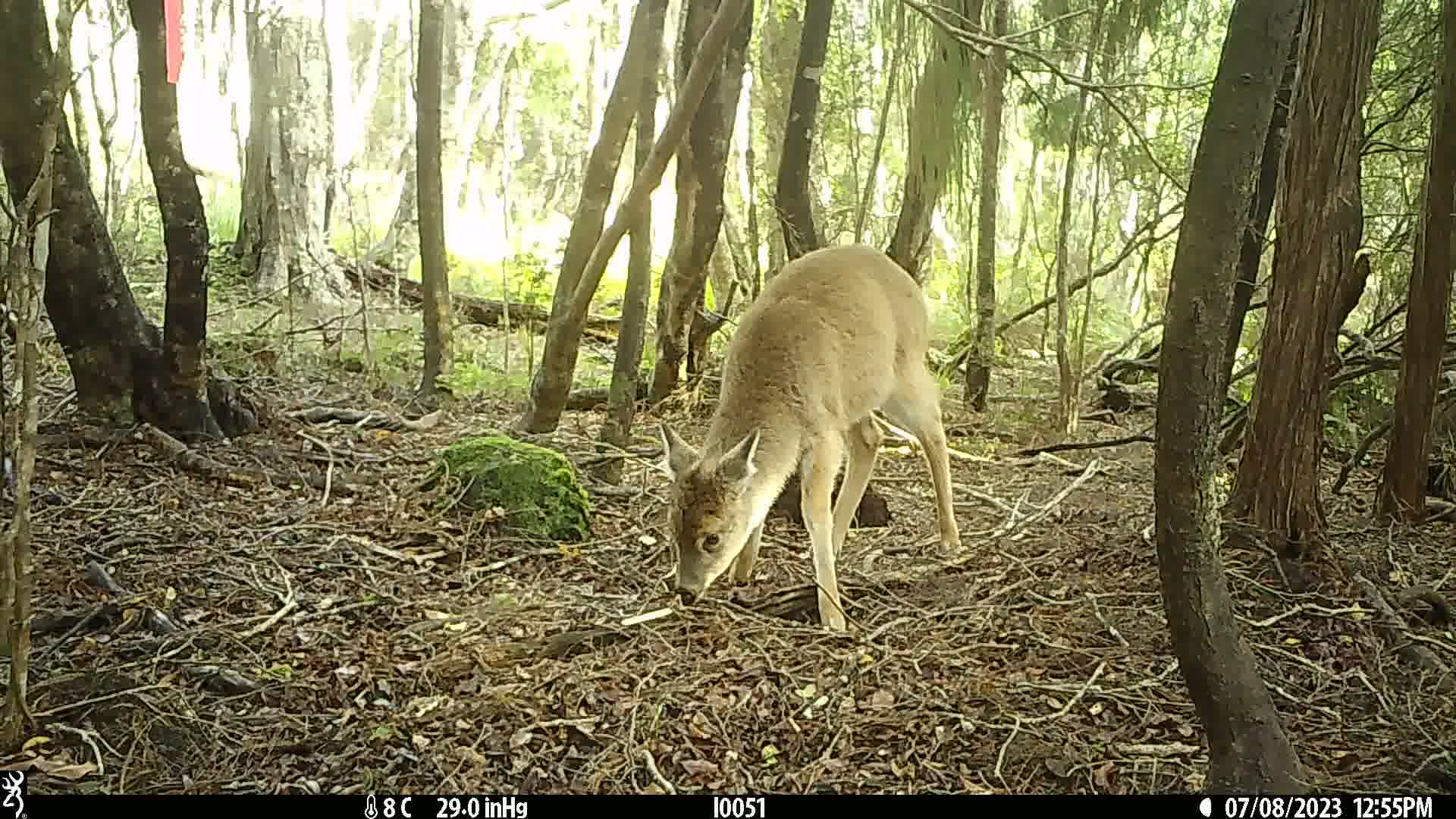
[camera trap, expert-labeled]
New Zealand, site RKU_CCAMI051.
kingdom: Animalia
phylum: Chordata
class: Mammalia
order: Artiodactyla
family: Cervidae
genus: Odocoileus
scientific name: Odocoileus virginianus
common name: white-tailed deer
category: white tailed deer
White tailed deer (white-tailed deer) (Odocoileus virginianus).